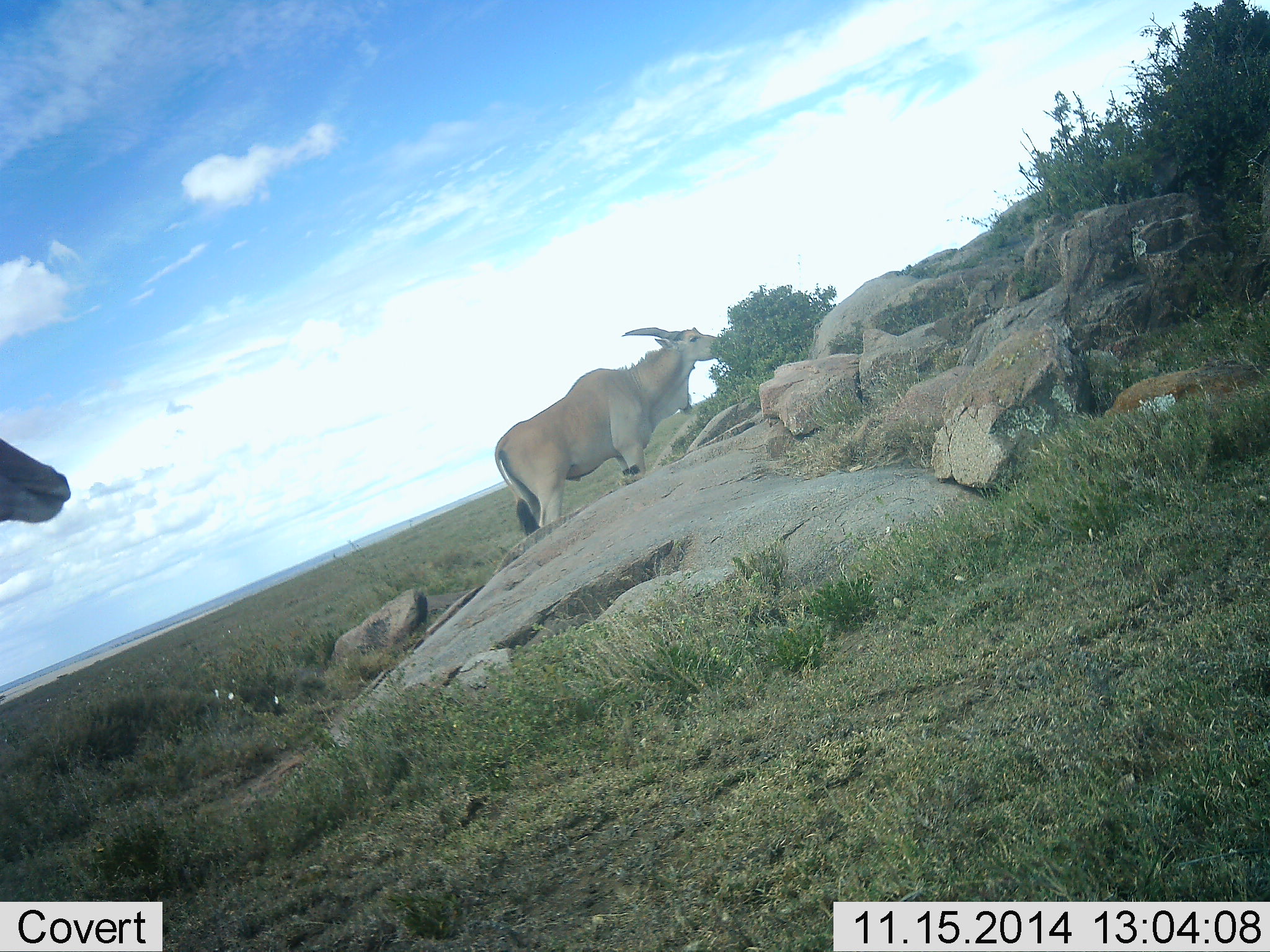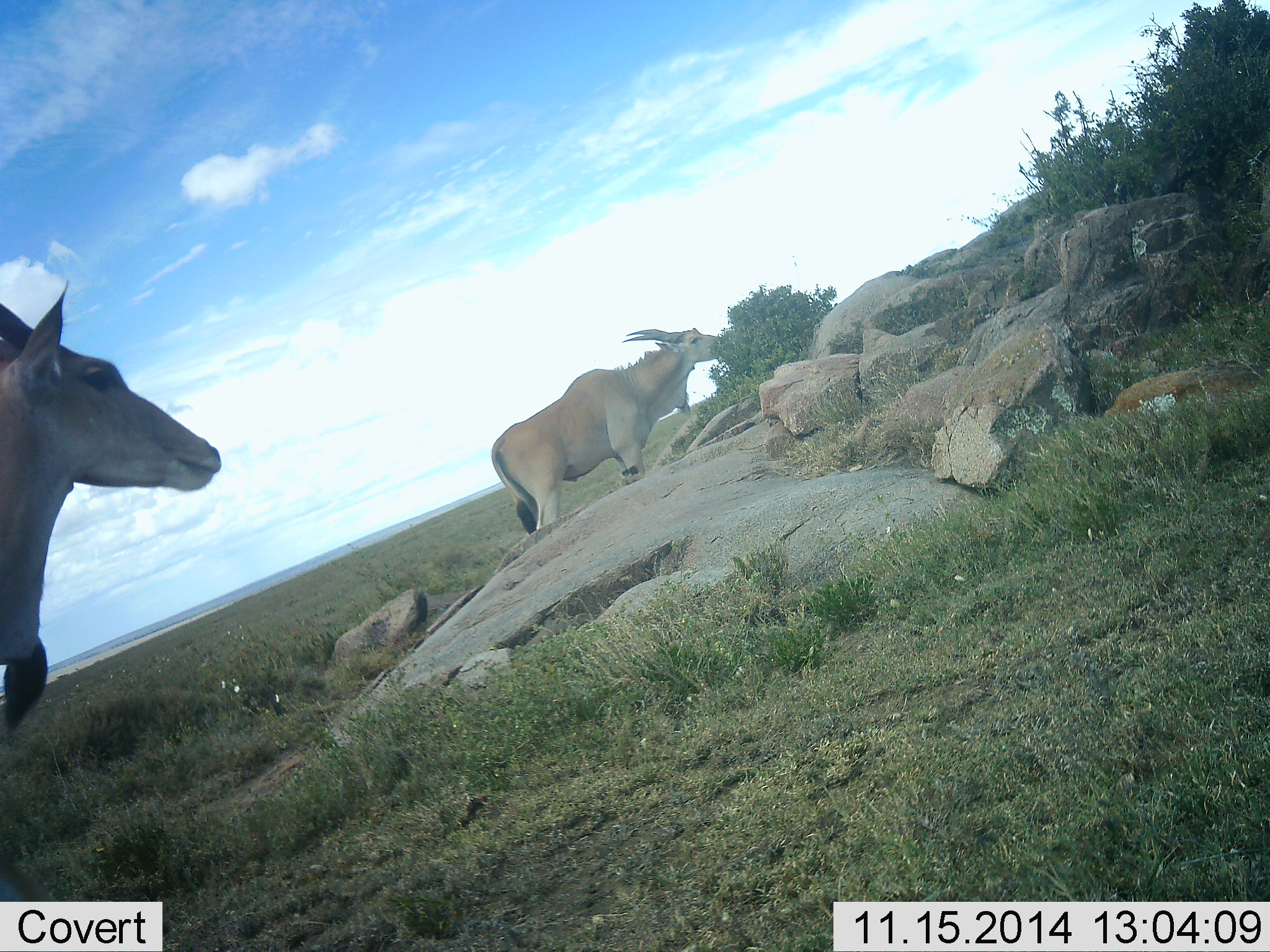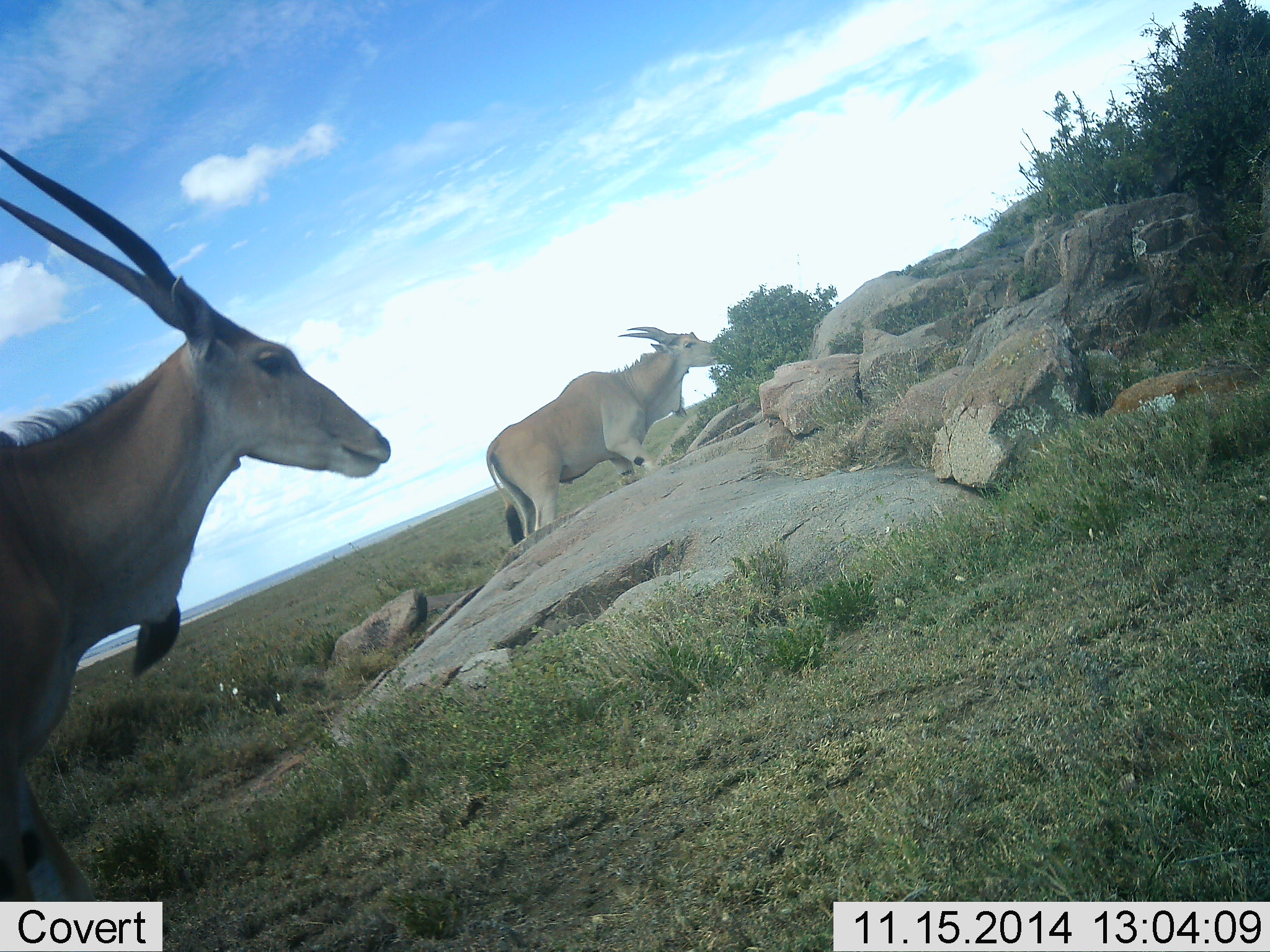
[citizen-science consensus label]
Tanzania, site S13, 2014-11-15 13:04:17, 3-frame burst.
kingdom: Animalia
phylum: Chordata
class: Mammalia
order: Artiodactyla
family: Bovidae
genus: Tragelaphus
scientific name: Tragelaphus oryx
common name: eland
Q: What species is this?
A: Eland (Tragelaphus oryx).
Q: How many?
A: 2.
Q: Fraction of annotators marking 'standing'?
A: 50%.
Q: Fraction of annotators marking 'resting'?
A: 0%.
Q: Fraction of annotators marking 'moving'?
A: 50%.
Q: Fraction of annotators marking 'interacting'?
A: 0%.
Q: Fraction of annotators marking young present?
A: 0%.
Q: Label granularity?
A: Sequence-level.